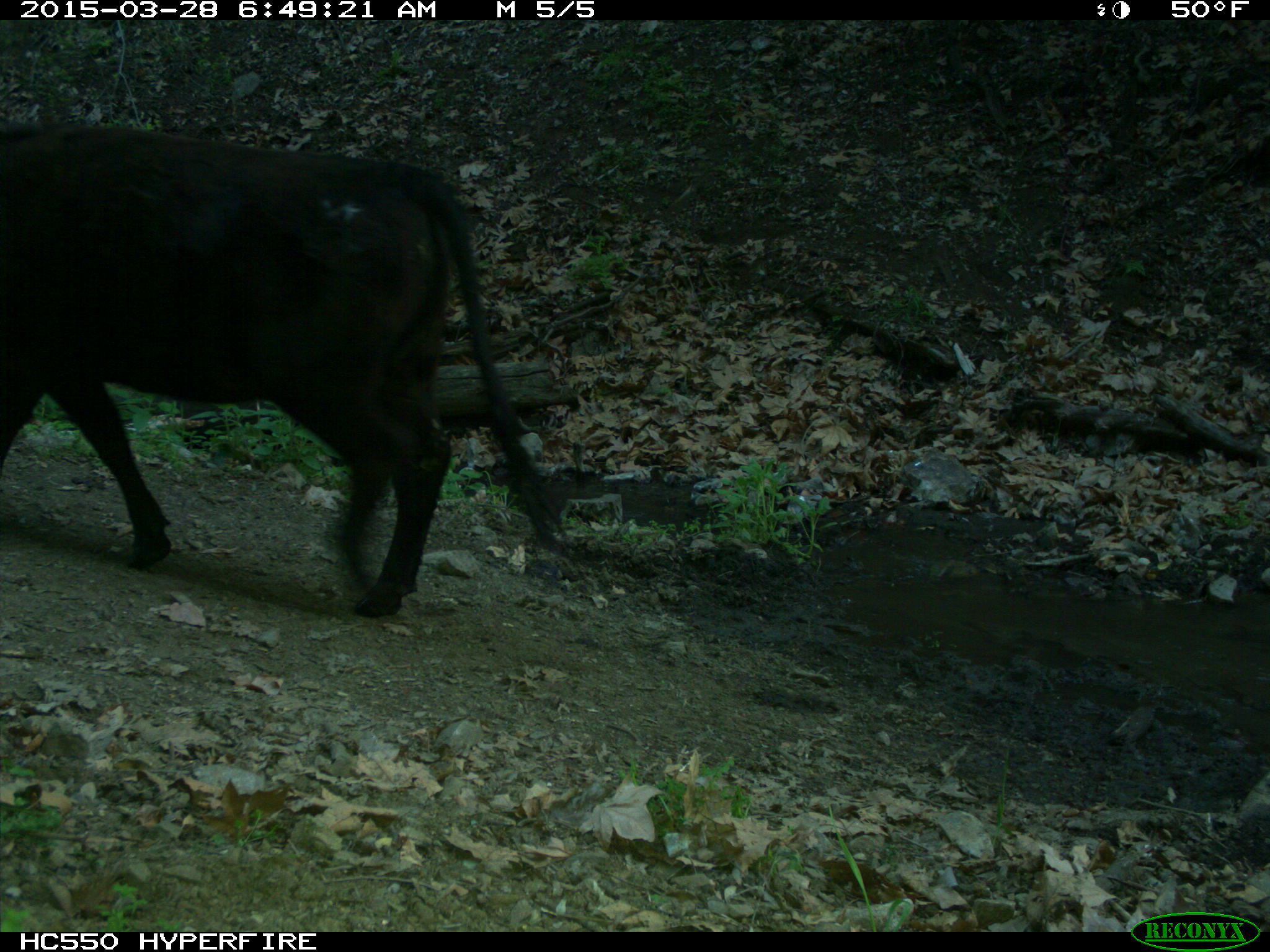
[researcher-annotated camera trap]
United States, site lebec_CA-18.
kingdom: Animalia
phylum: Chordata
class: Mammalia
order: Artiodactyla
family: Bovidae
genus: Bos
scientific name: Bos taurus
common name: domestic cow